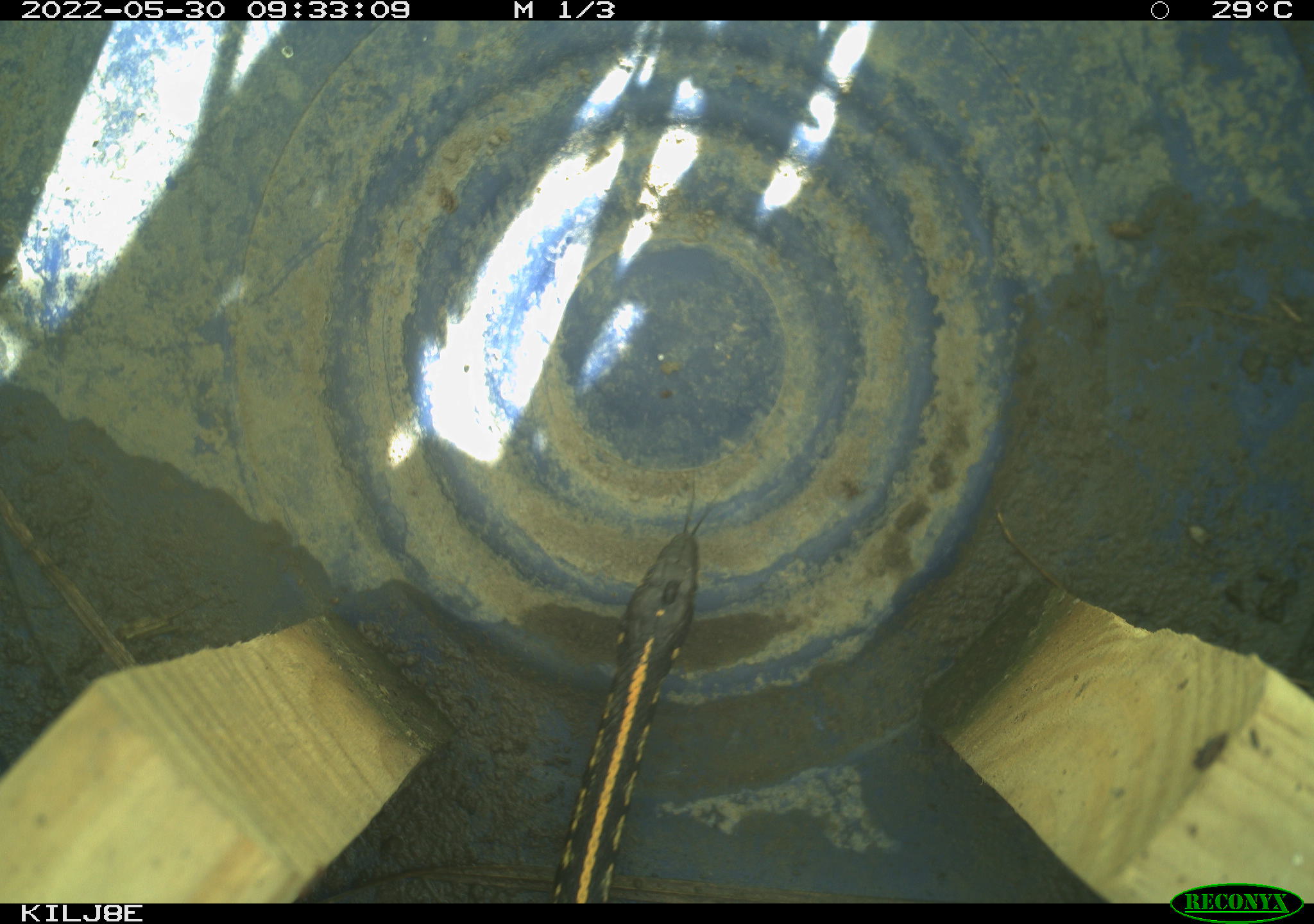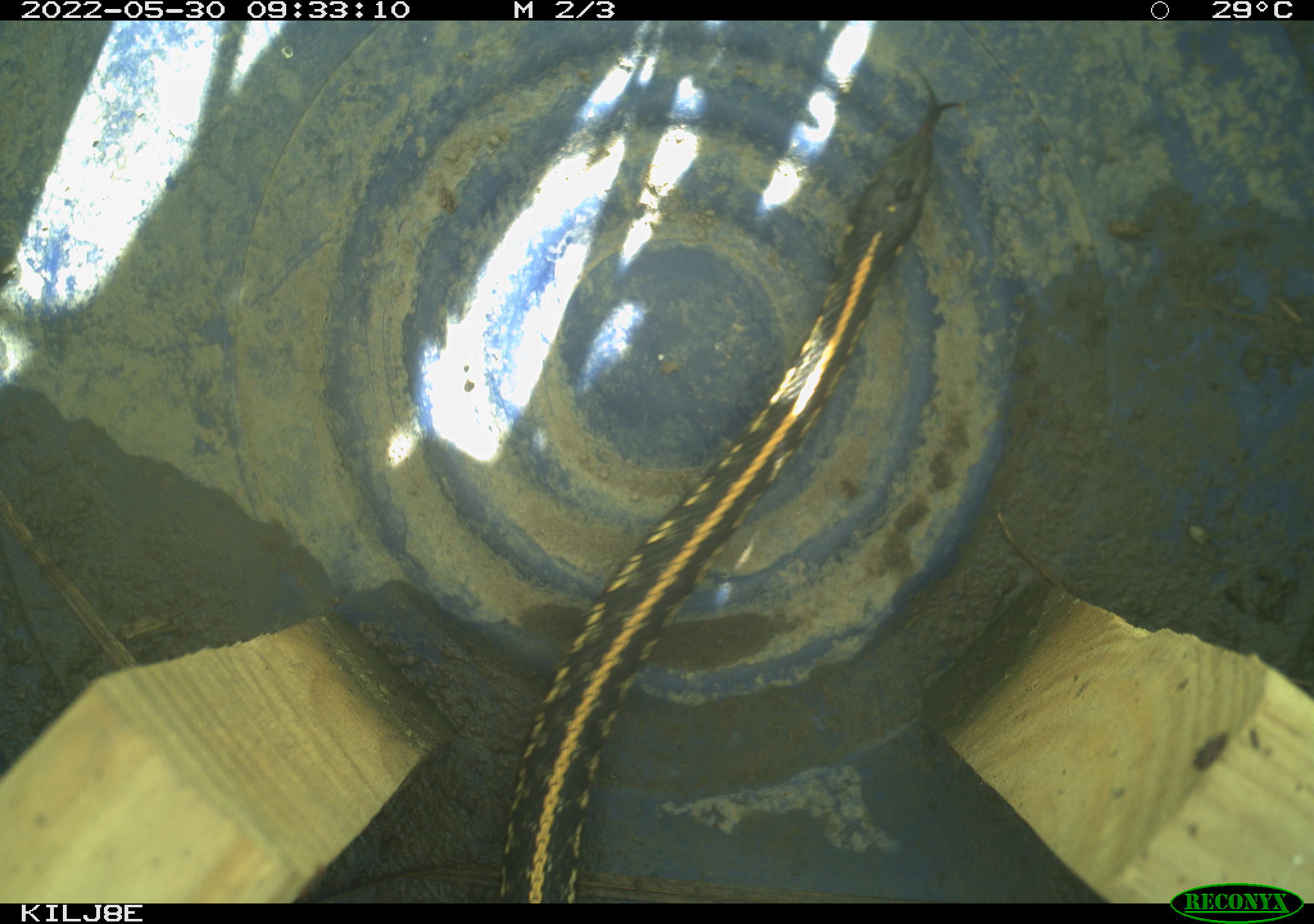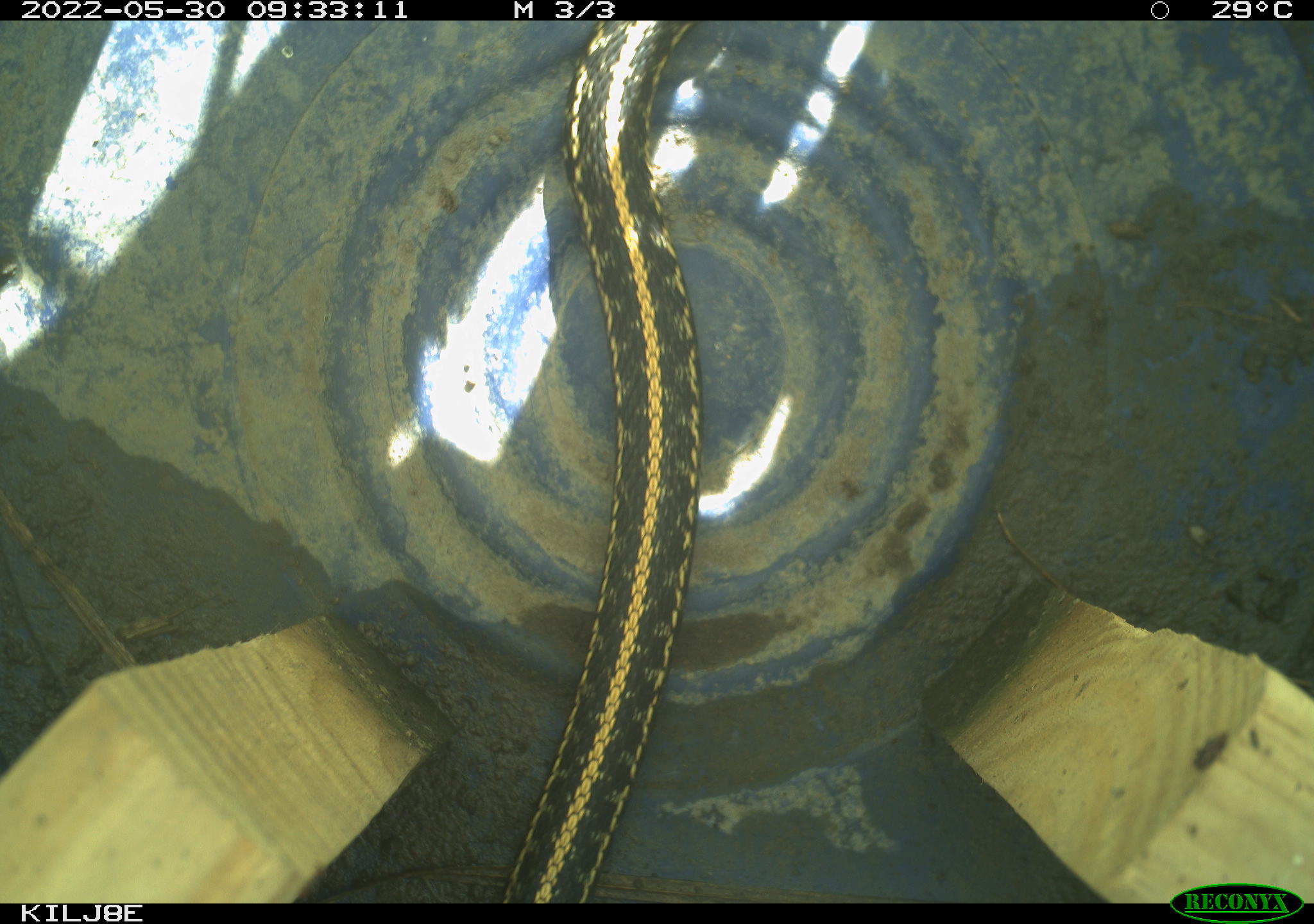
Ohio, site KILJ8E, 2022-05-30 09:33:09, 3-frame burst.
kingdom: Animalia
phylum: Chordata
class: Reptilia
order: Squamata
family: Colubridae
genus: Thamnophis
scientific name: Thamnophis radix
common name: plains gartersnake